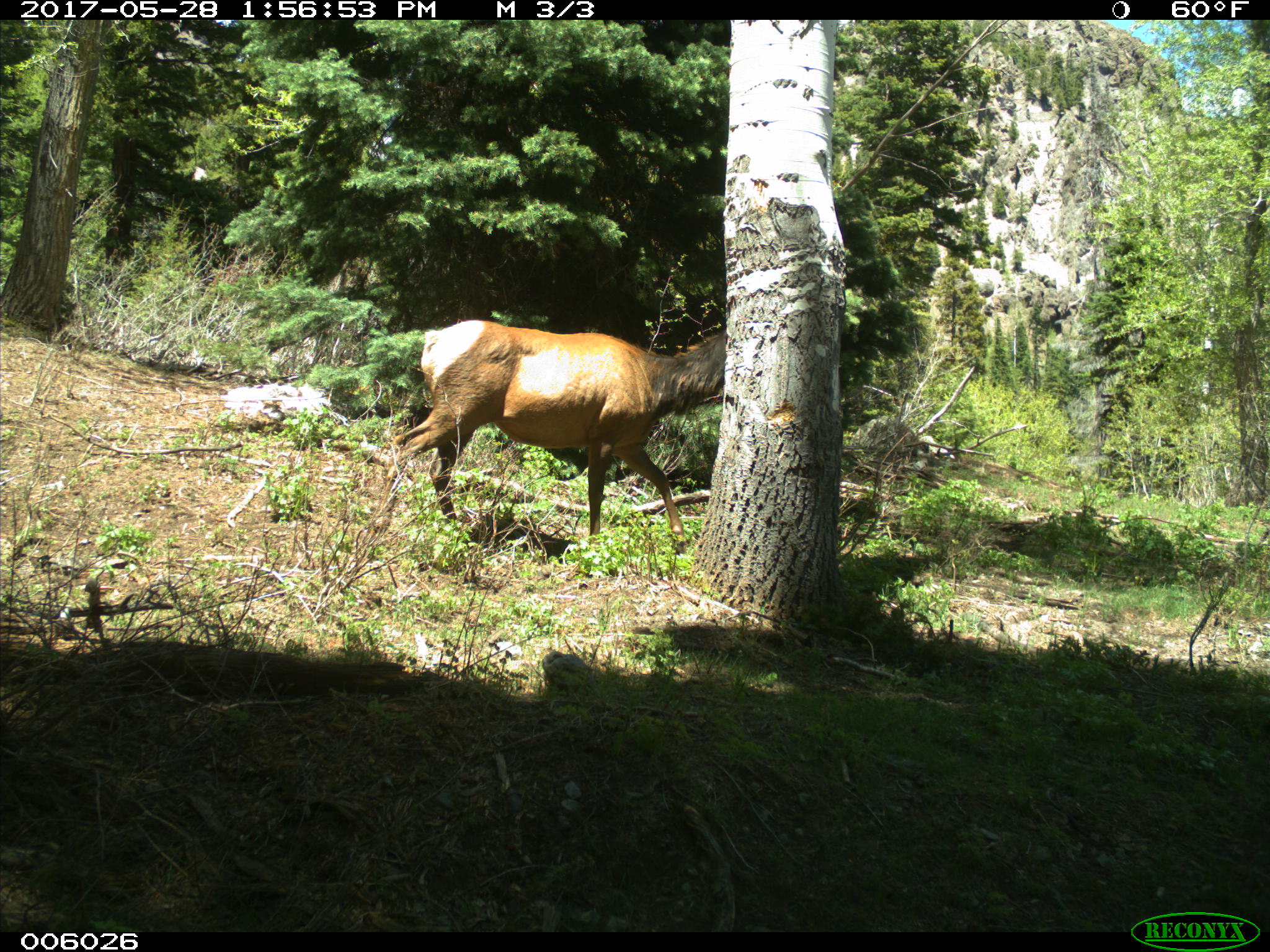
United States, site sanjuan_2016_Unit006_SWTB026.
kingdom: Animalia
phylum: Chordata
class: Mammalia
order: Artiodactyla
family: Cervidae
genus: Cervus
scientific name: Cervus elaphus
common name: red deer